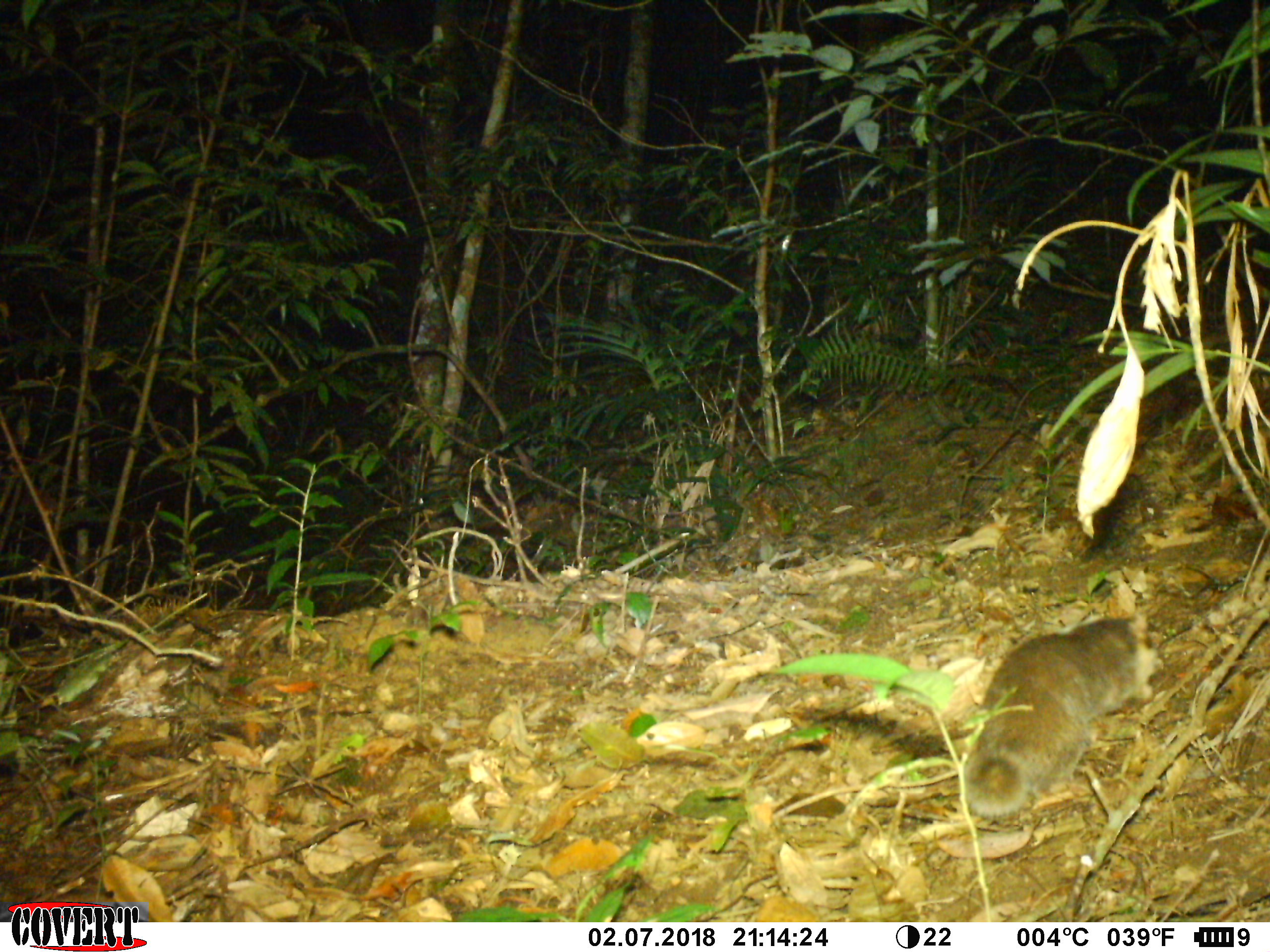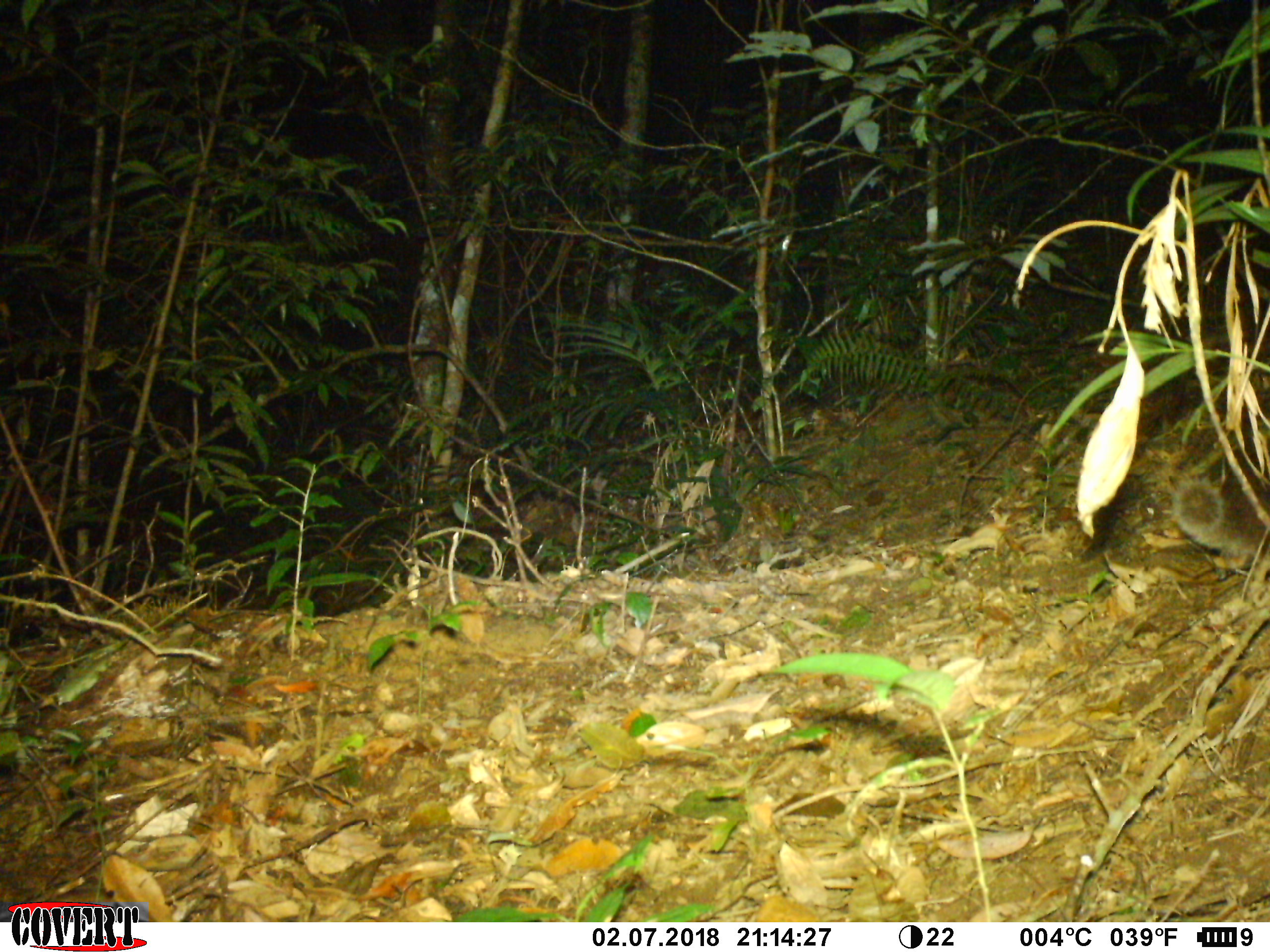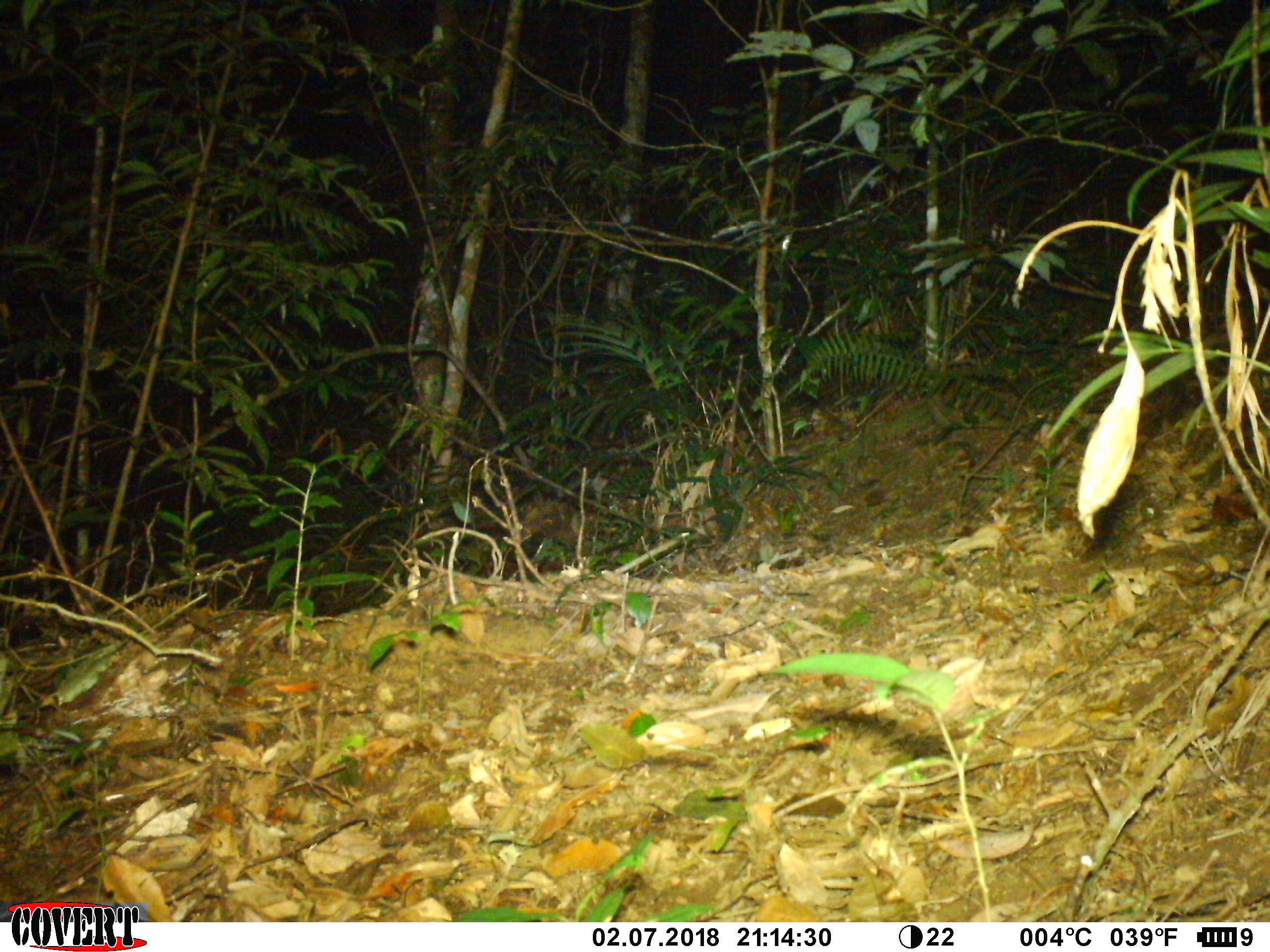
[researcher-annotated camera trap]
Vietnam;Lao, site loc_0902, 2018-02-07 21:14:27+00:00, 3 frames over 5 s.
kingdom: Animalia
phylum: Chordata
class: Mammalia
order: Carnivora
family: Mustelidae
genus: Melogale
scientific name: Melogale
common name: ferret badger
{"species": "ferret badger (Melogale)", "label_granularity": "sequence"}